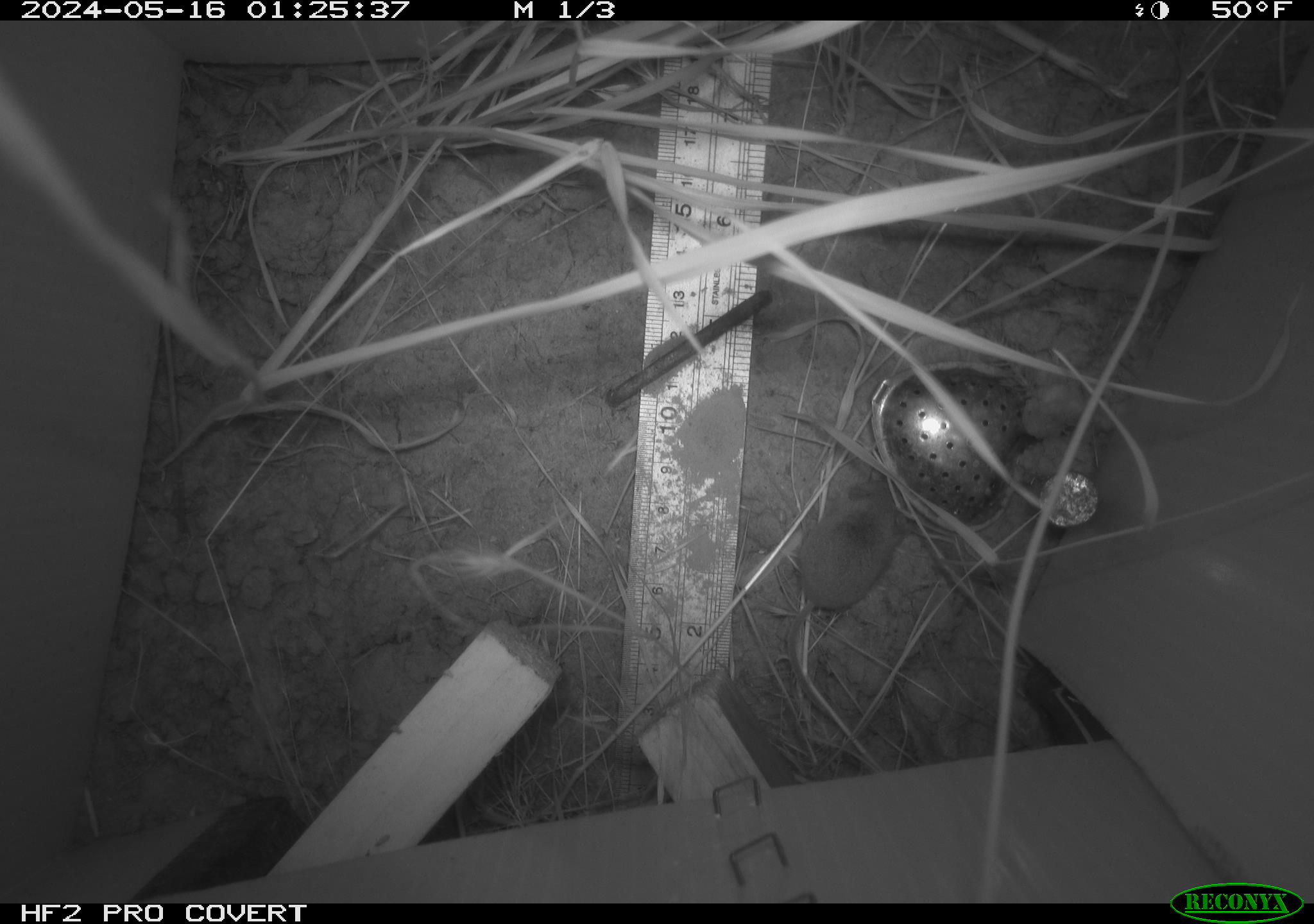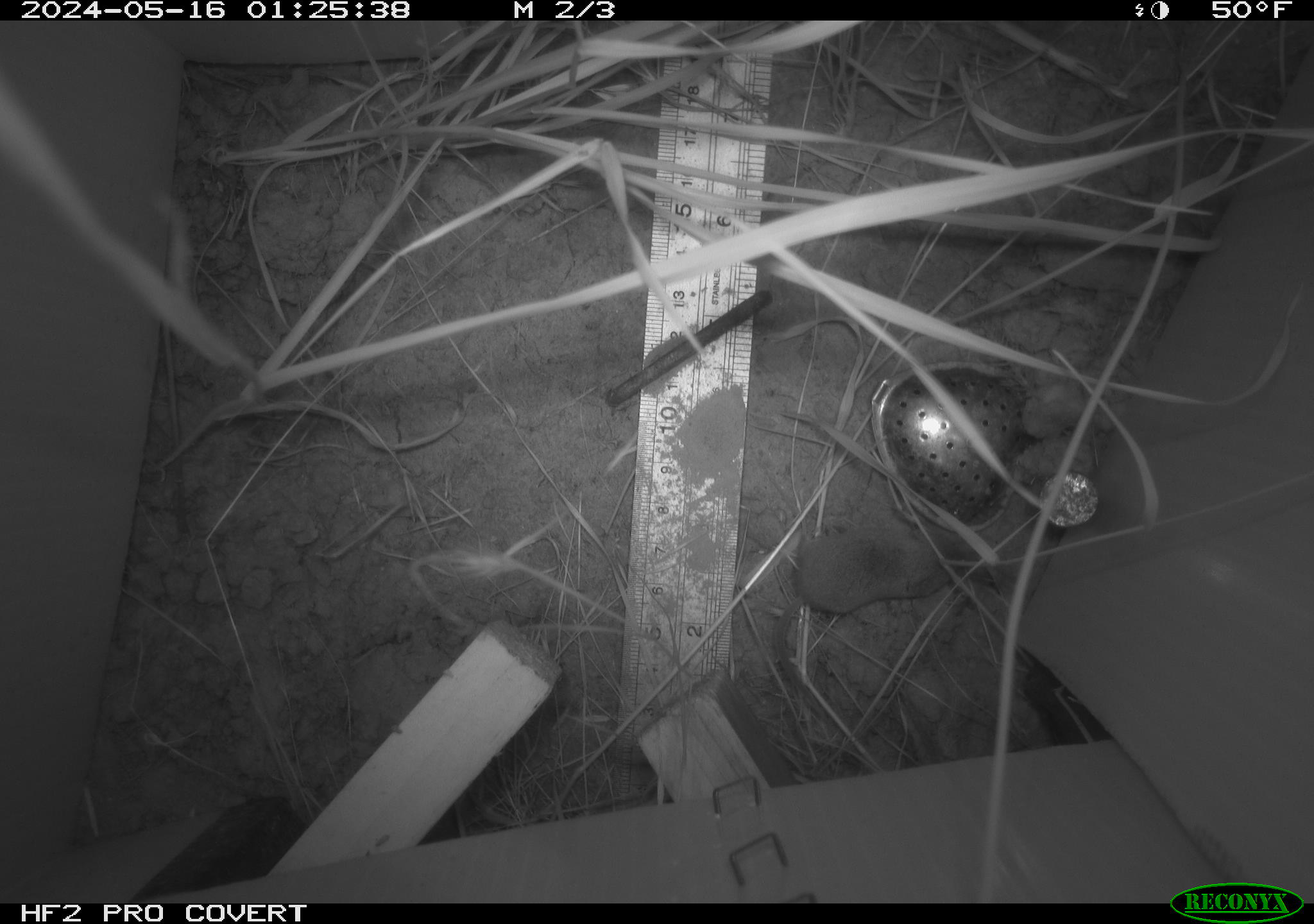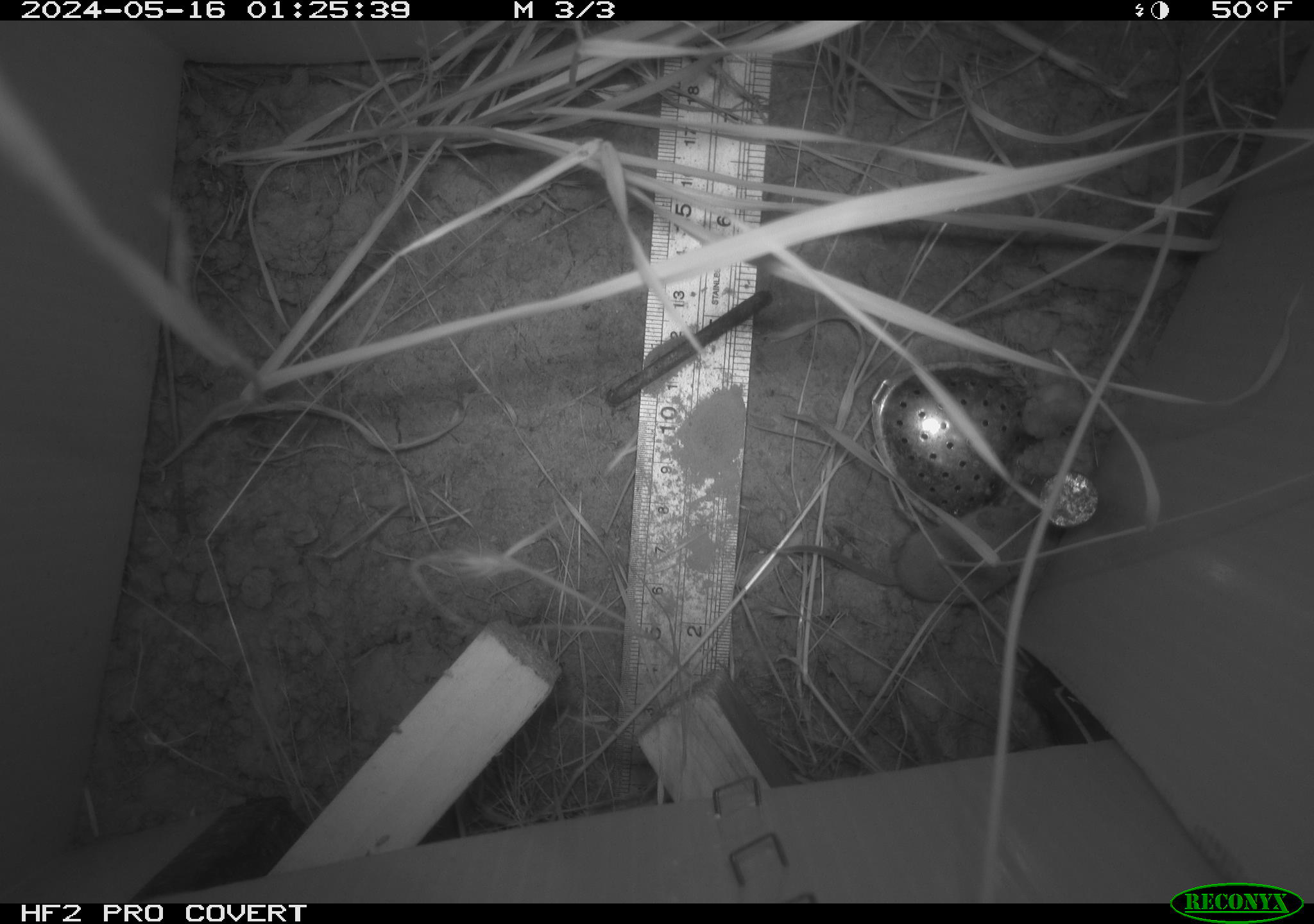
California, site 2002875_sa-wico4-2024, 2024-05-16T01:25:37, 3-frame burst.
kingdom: Animalia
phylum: Chordata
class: Mammalia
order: Eulipotyphla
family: Soricidae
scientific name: Soricidae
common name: shrews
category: soricidae family